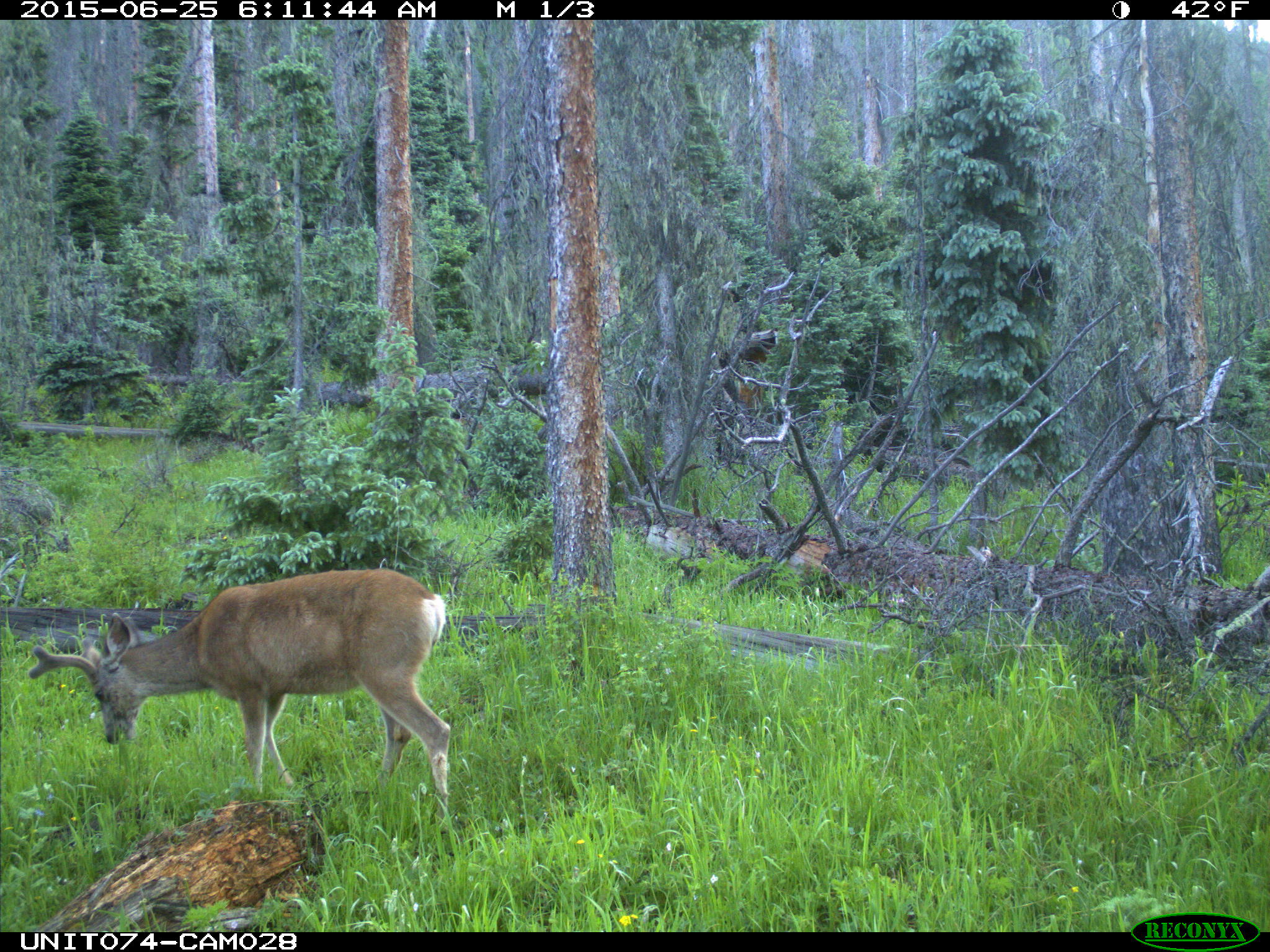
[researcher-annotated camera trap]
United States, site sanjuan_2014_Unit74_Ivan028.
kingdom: Animalia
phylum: Chordata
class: Mammalia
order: Artiodactyla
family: Cervidae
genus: Odocoileus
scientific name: Odocoileus hemionus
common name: mule deer